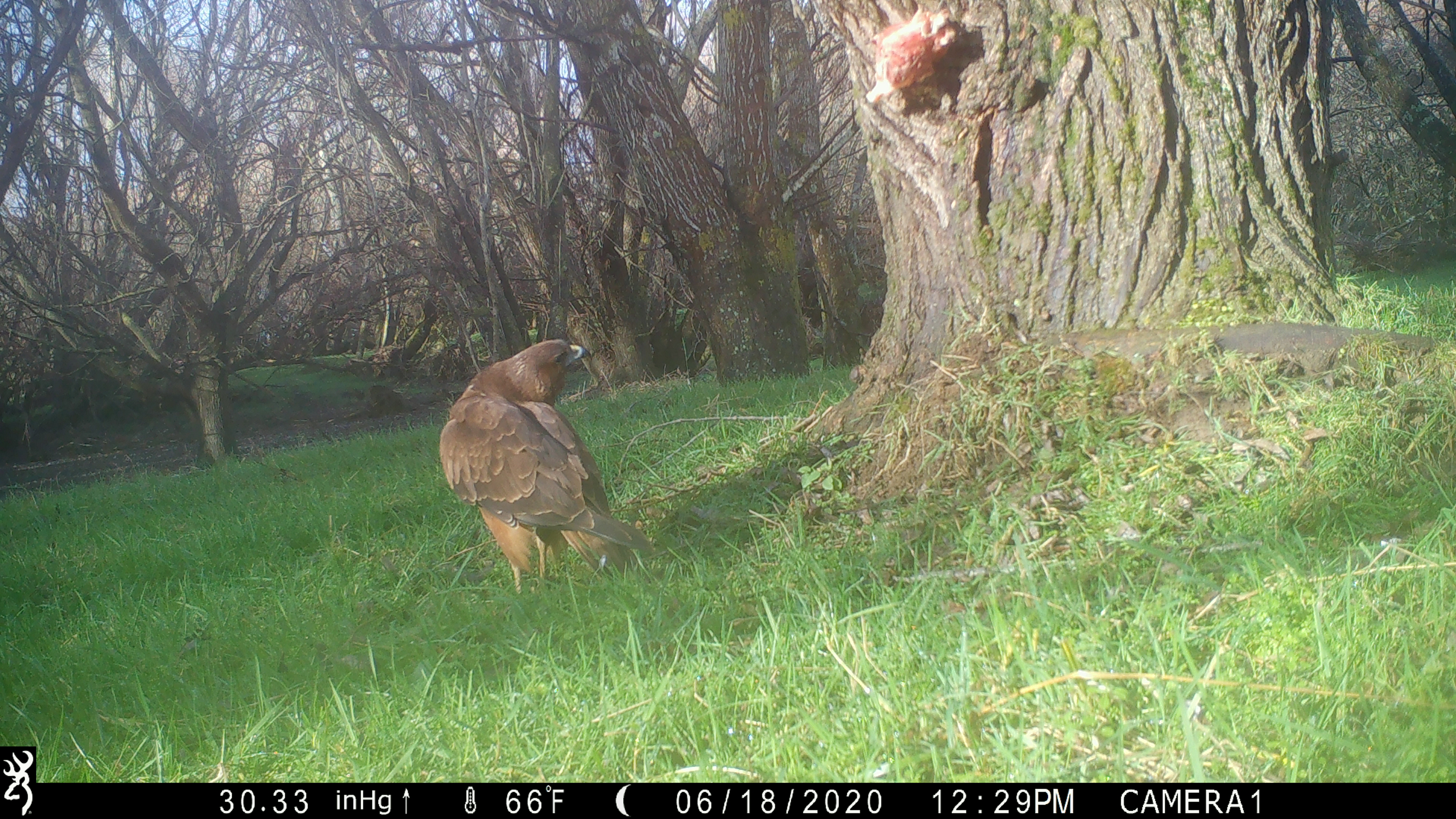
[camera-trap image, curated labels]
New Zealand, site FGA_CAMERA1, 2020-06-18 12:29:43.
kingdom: Animalia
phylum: Chordata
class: Aves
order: Accipitriformes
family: Accipitridae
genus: Circus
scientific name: Circus approximans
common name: swamp harrier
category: harrier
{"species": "harrier (swamp harrier) (Circus approximans)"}